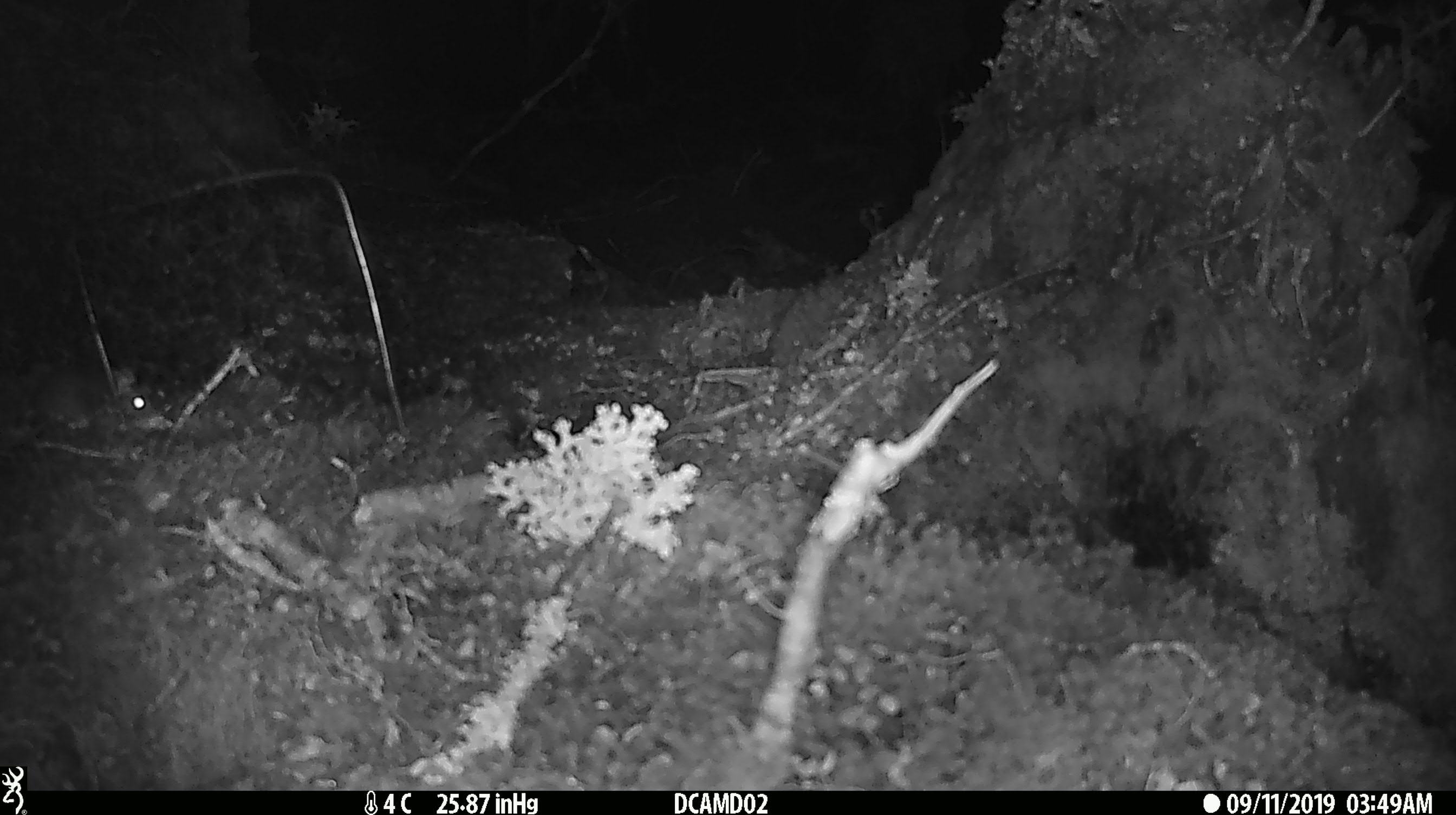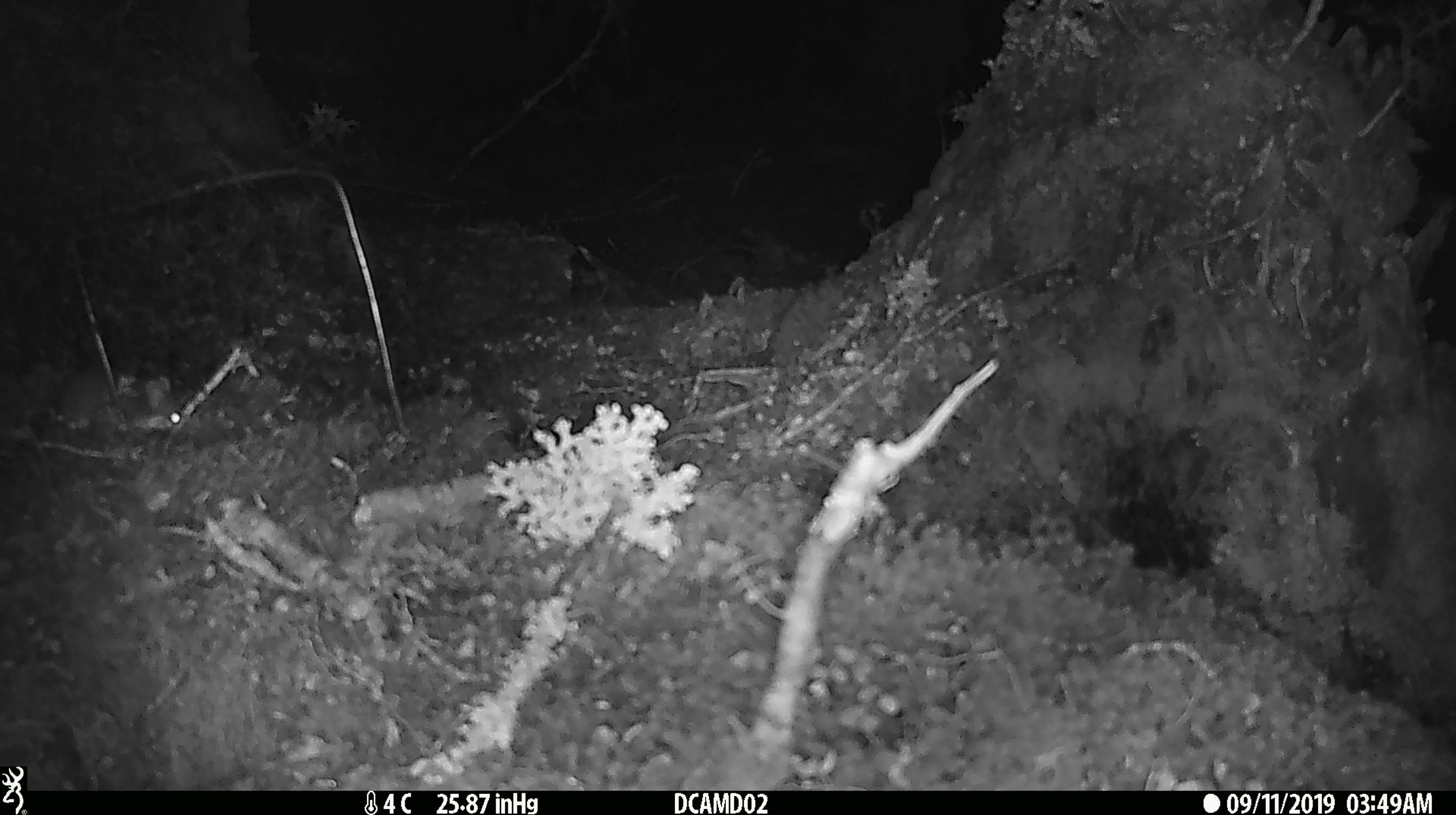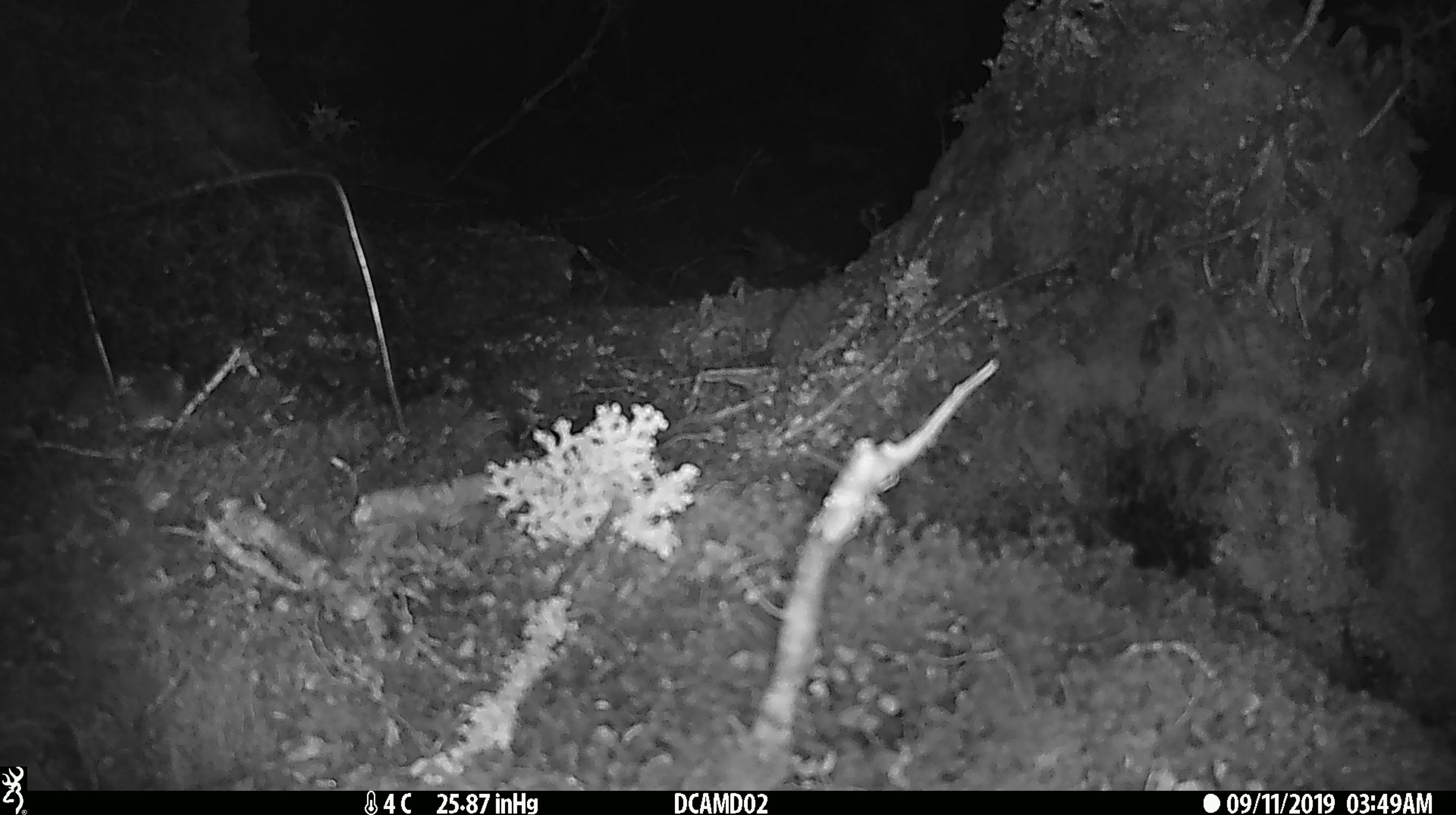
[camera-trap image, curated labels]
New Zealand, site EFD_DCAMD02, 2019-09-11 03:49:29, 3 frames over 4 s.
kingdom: Animalia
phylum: Chordata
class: Mammalia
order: Rodentia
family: Muridae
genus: Mus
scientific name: Mus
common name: mouse